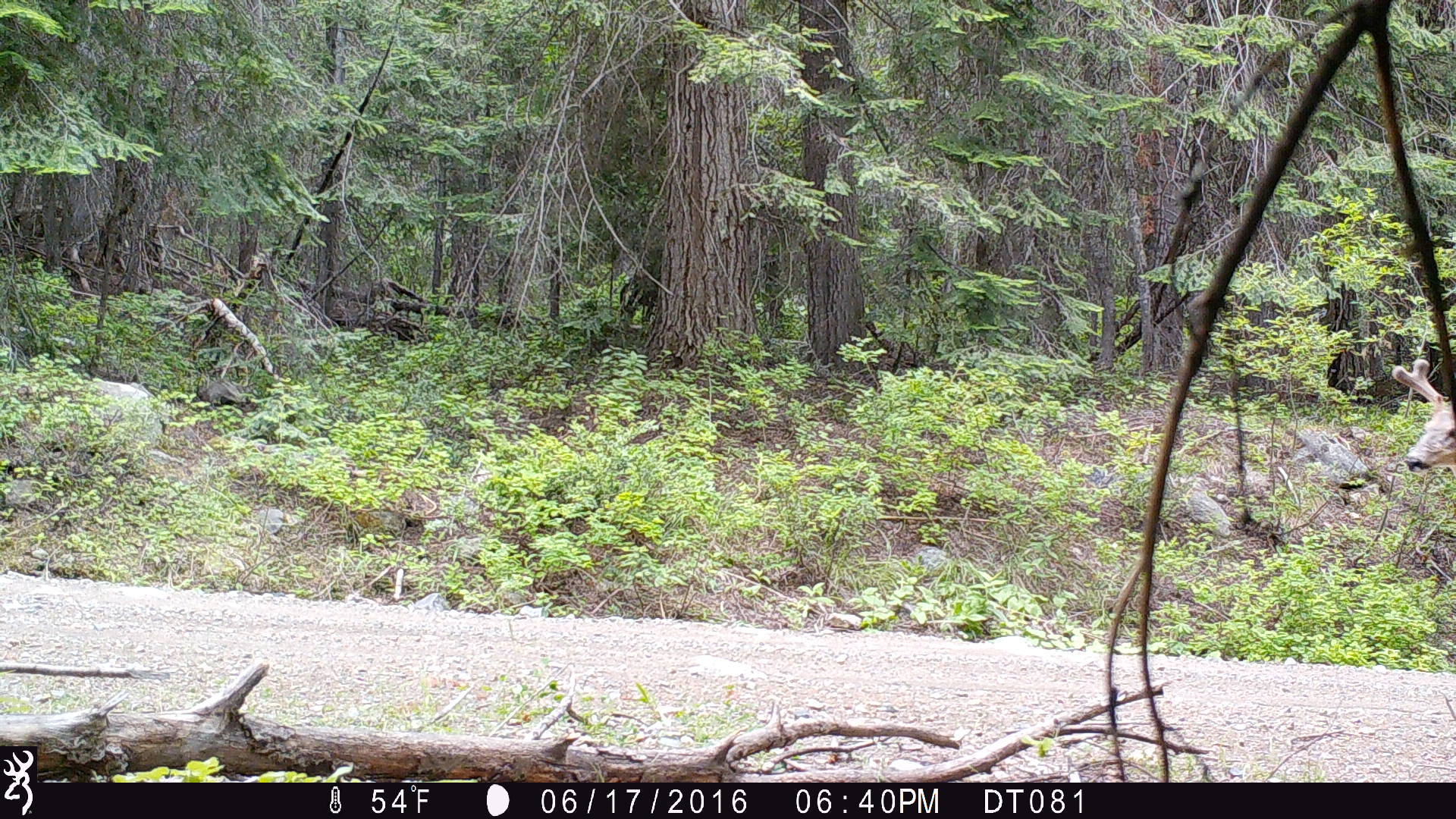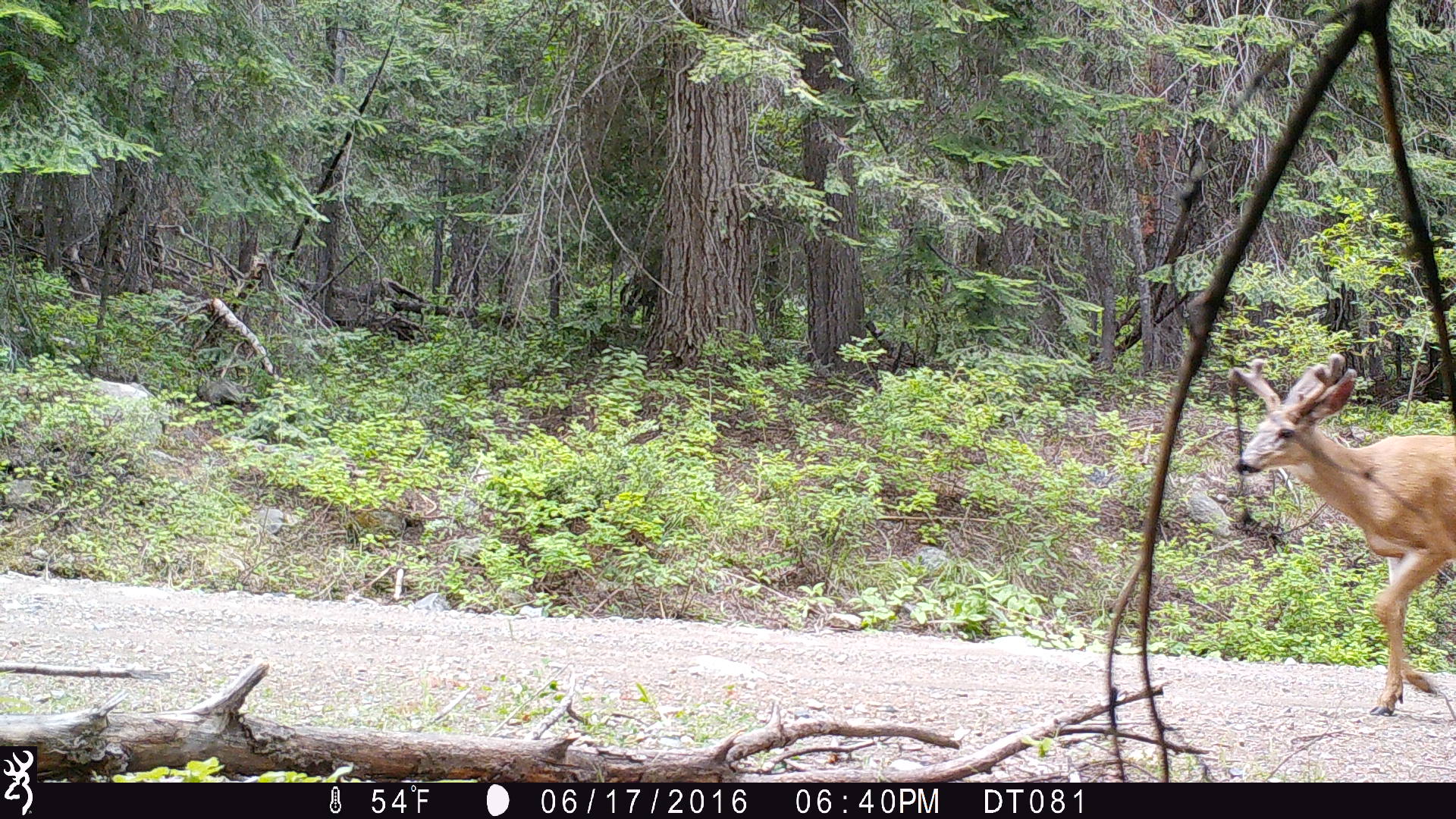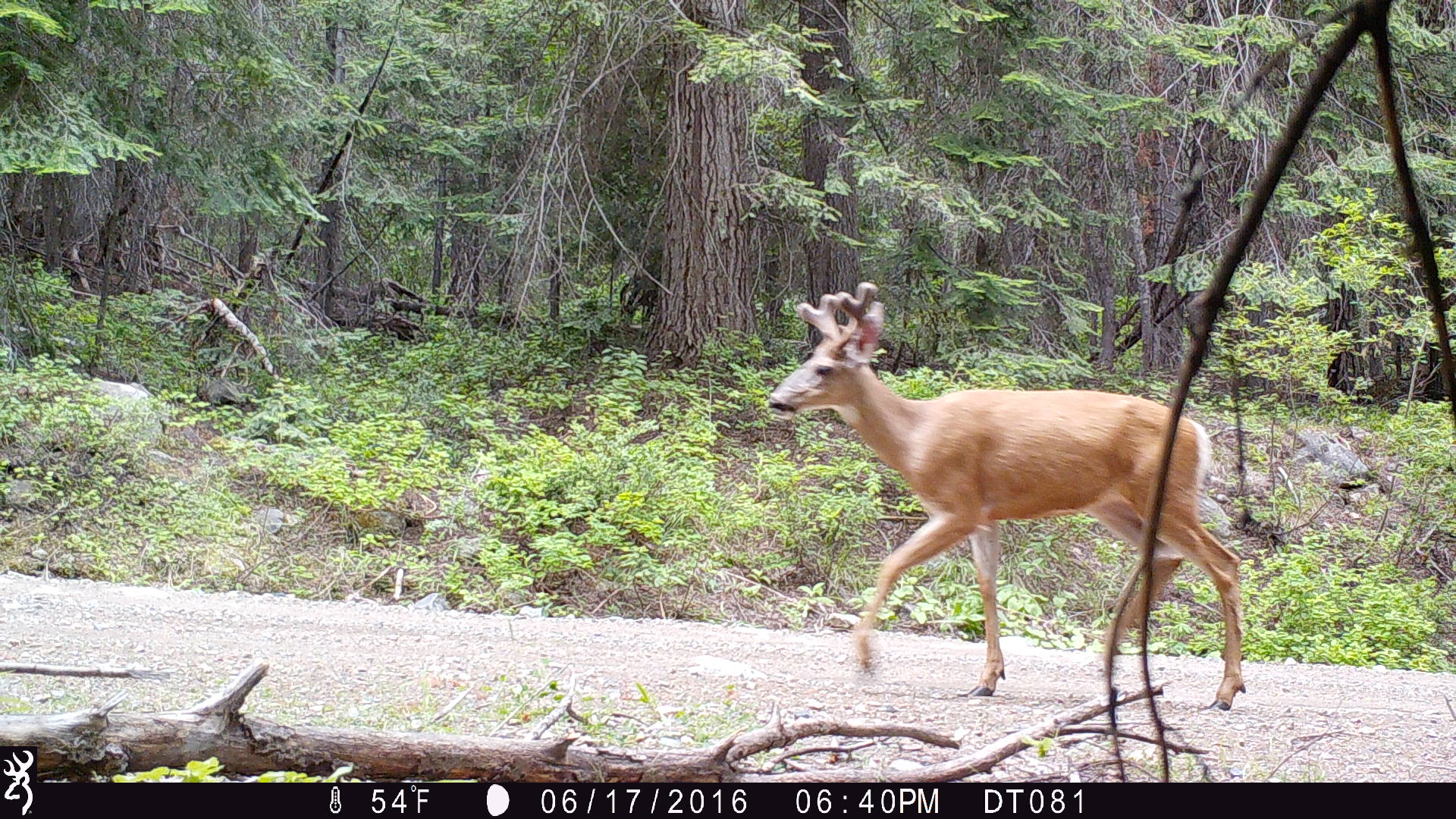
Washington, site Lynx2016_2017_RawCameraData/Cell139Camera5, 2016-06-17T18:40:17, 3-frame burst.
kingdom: Animalia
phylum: Chordata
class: Mammalia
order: Artiodactyla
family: Cervidae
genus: Odocoileus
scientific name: Odocoileus hemionus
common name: mule deer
Odocoileus hemionus (mule deer). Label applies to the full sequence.